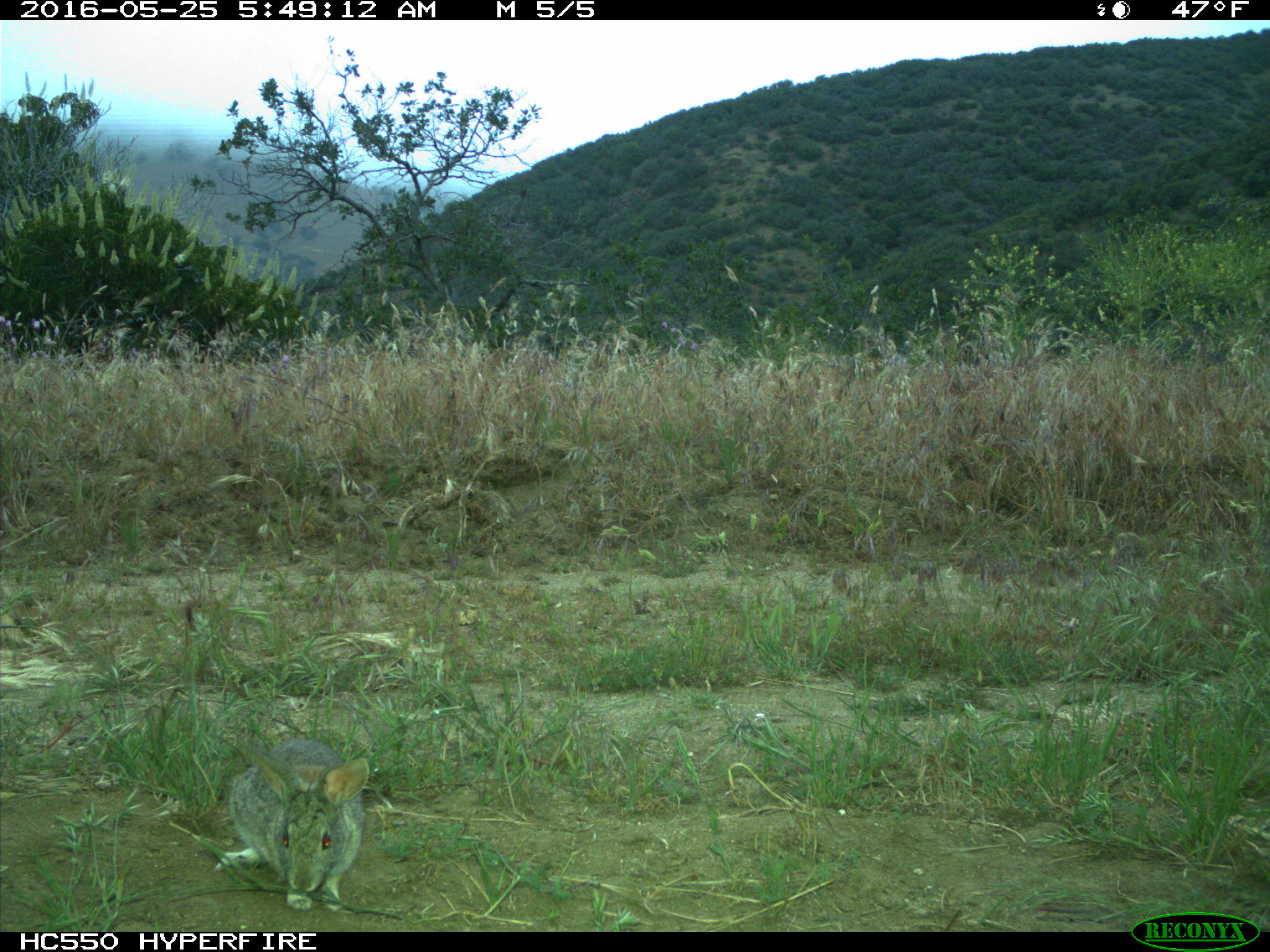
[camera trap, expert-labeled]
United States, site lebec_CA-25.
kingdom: Animalia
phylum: Chordata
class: Mammalia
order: Lagomorpha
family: Leporidae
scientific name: Leporidae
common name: rabbits and hares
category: unidentified rabbit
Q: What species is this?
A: Unidentified rabbit (rabbits and hares) (Leporidae).